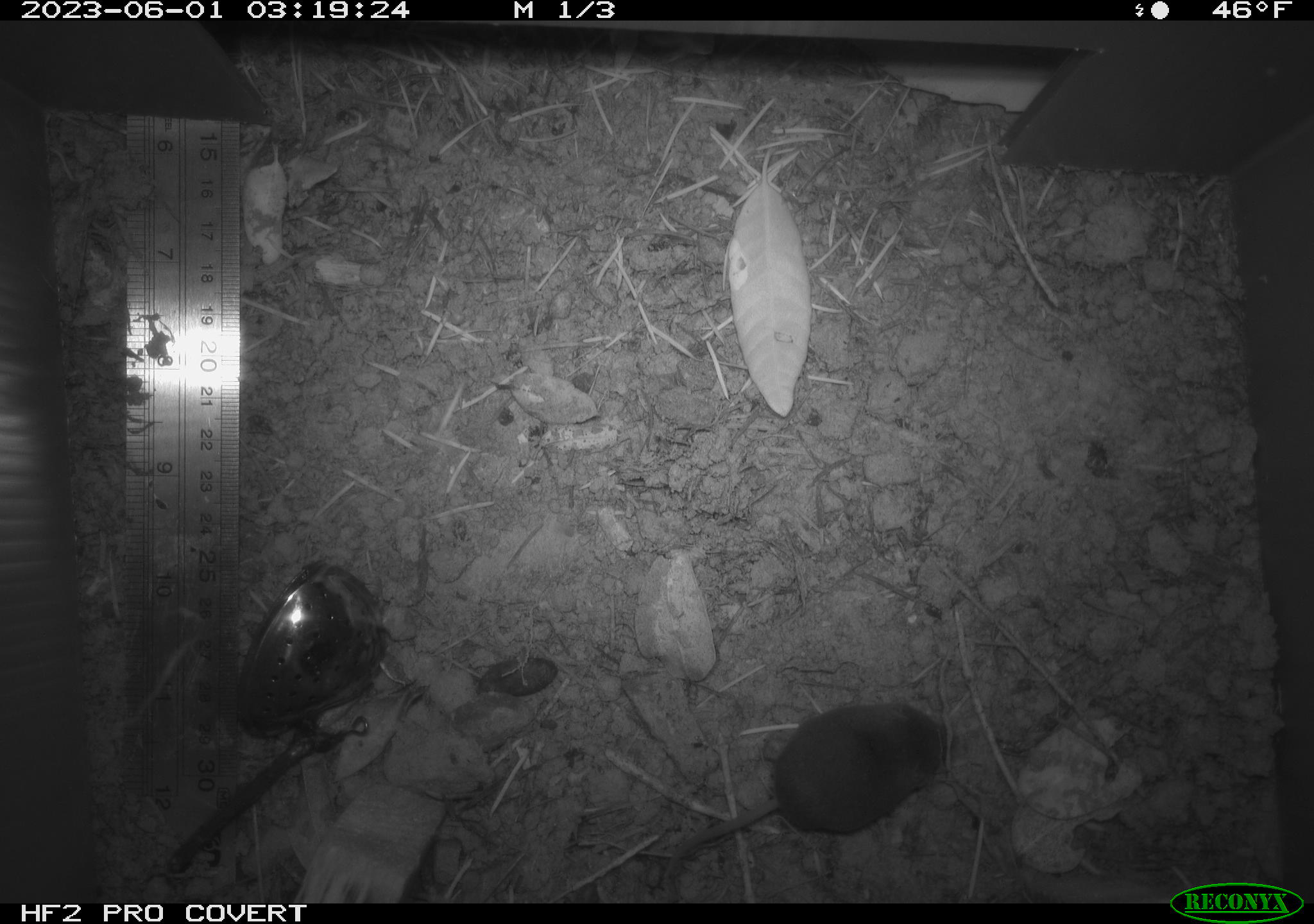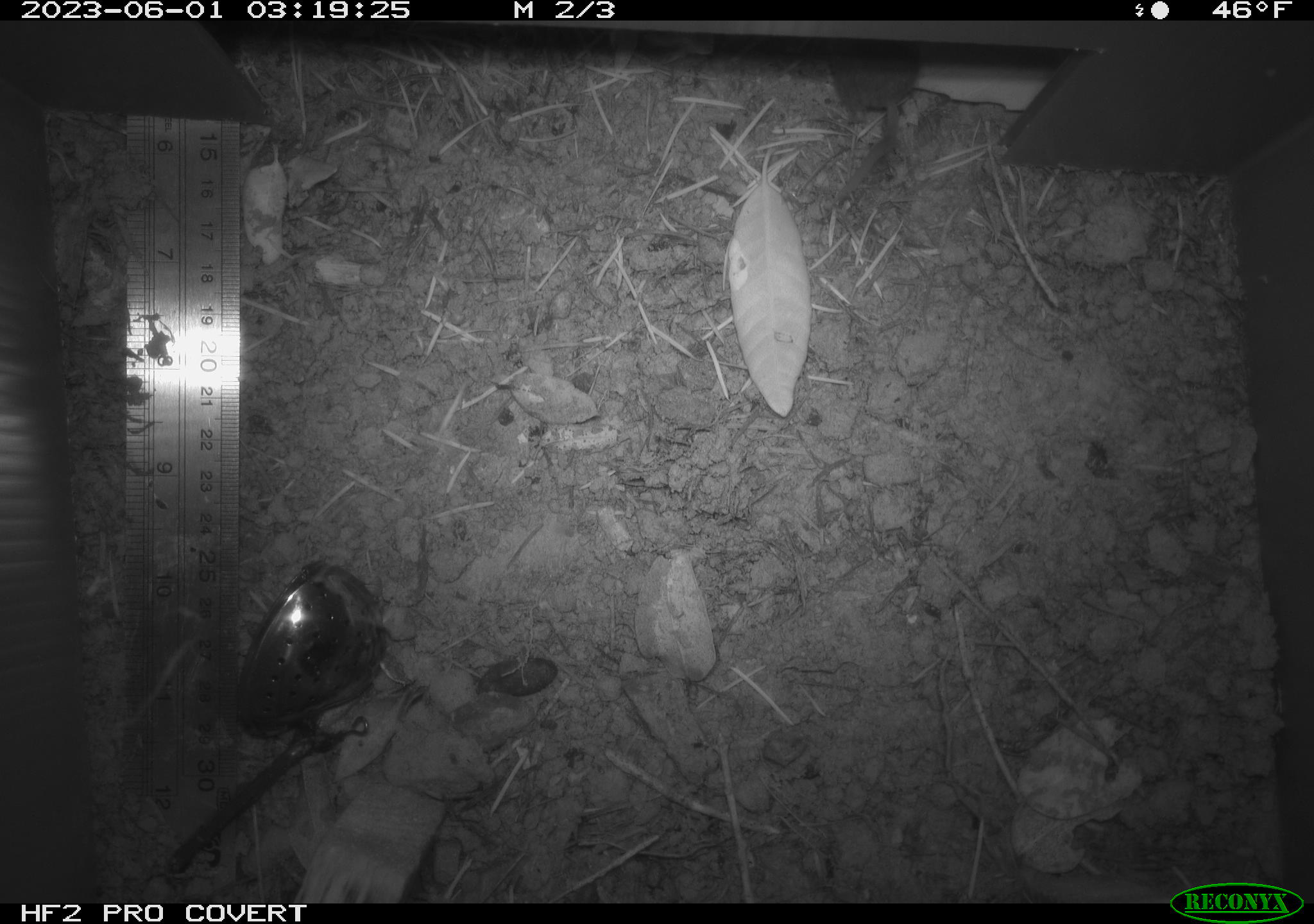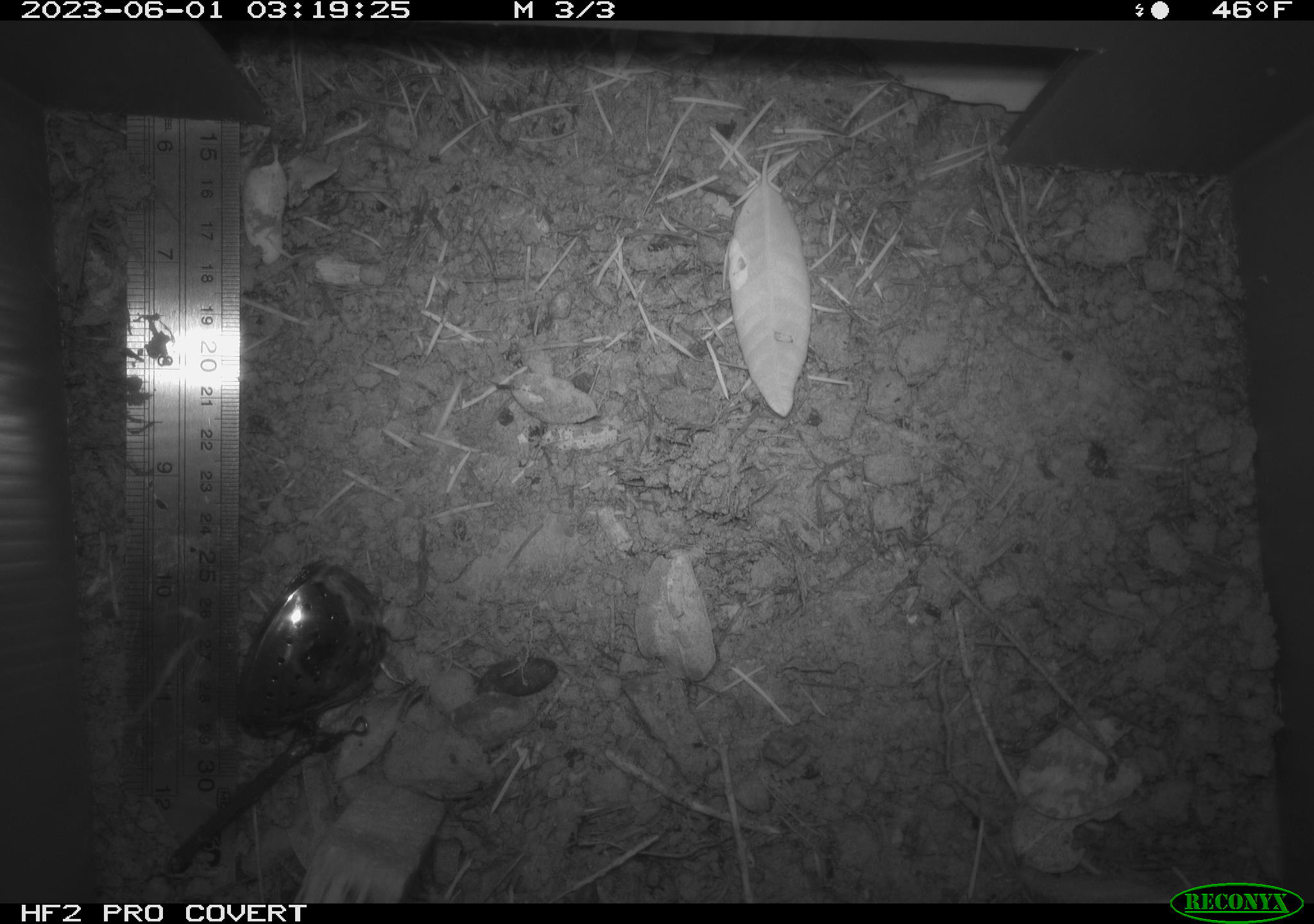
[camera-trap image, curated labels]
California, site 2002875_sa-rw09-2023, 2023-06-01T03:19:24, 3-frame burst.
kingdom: Animalia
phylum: Chordata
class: Mammalia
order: Eulipotyphla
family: Soricidae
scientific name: Soricidae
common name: shrews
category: soricidae family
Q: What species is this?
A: Soricidae family (shrews) (Soricidae).